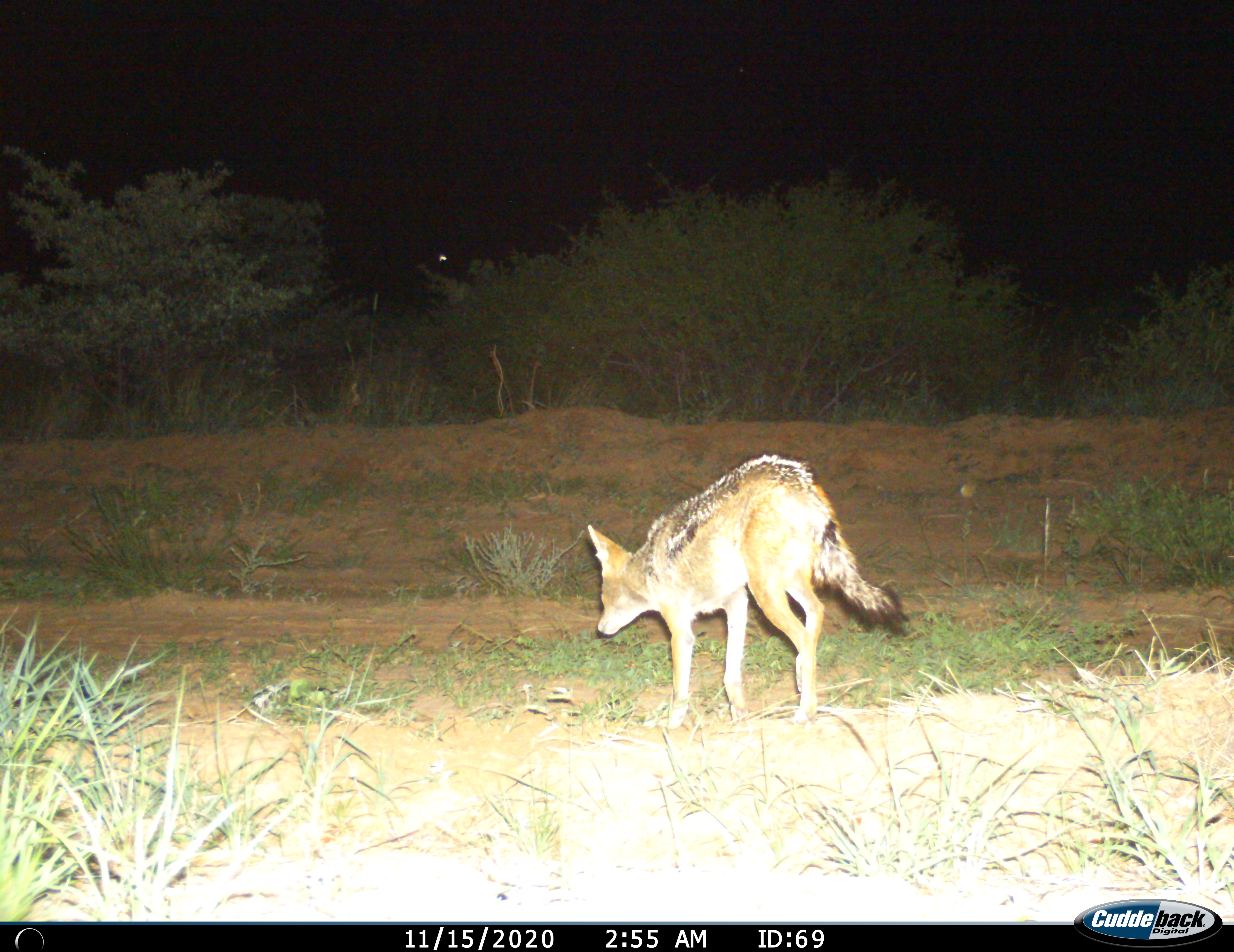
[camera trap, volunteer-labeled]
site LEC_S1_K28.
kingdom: Animalia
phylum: Chordata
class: Mammalia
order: Carnivora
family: Canidae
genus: Lupulella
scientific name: Lupulella mesomelas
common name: black-backed jackal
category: jackalblackbacked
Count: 1.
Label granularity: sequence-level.